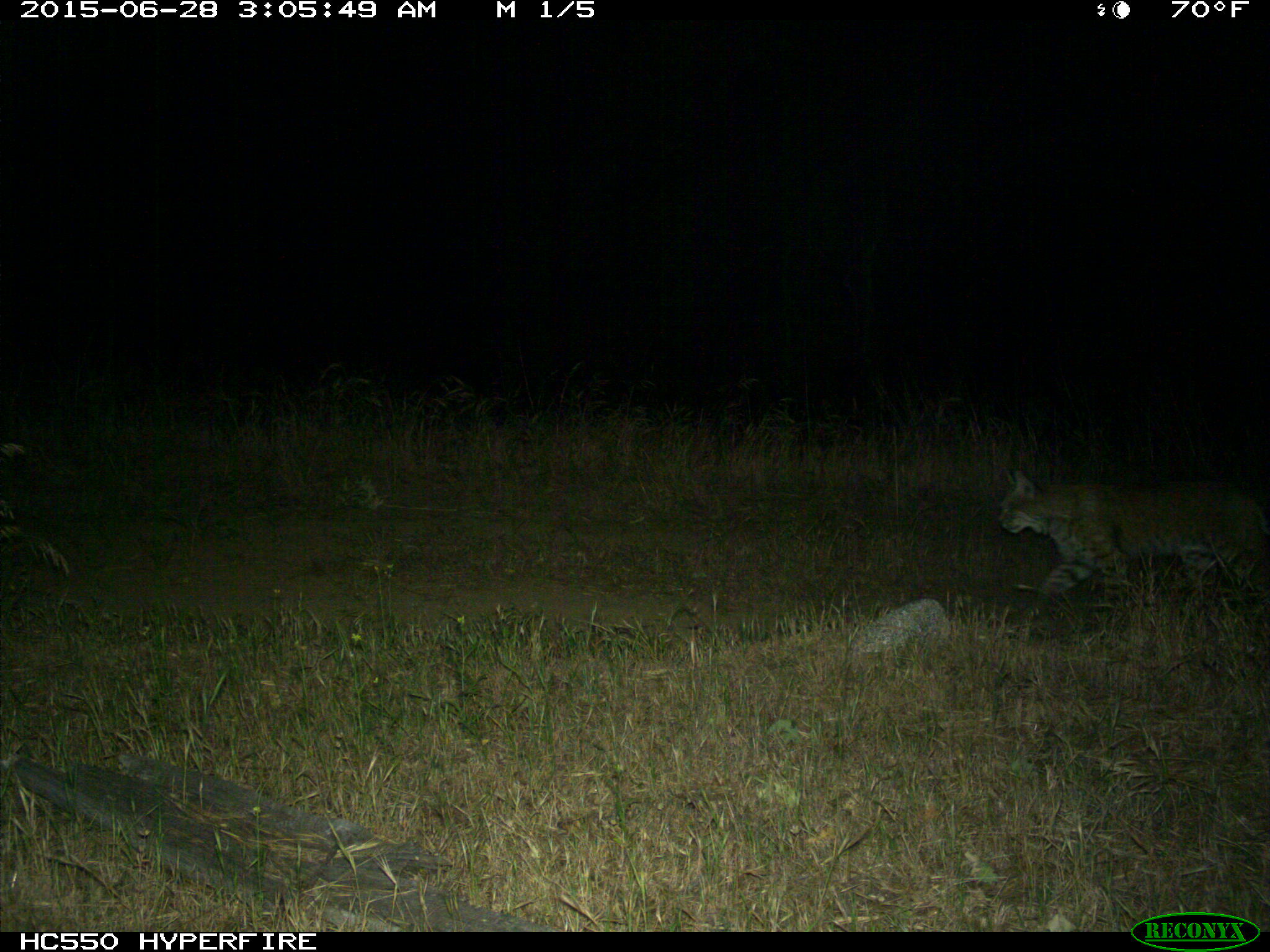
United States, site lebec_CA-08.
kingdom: Animalia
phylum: Chordata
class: Mammalia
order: Carnivora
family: Felidae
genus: Lynx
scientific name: Lynx rufus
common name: bobcat